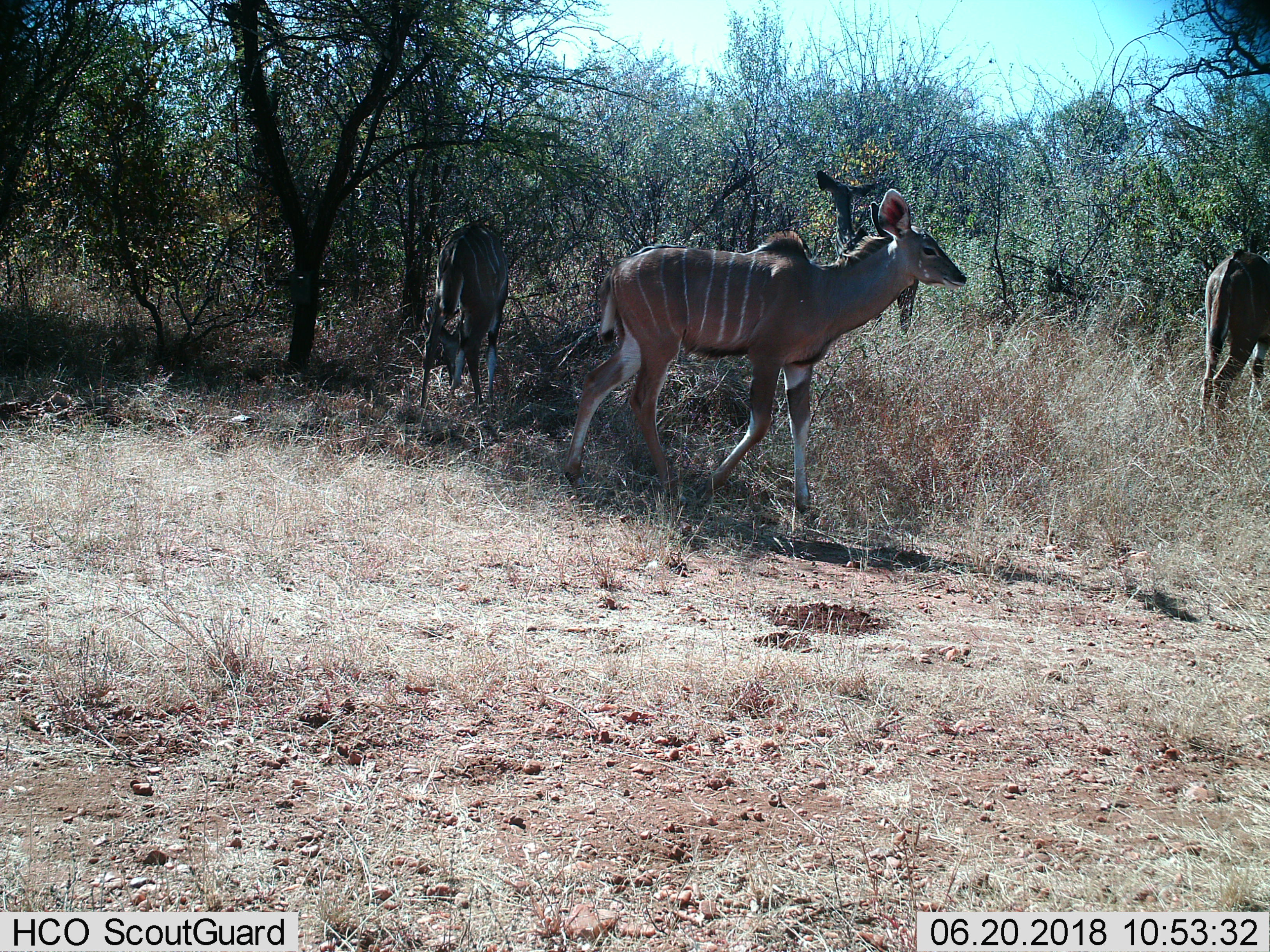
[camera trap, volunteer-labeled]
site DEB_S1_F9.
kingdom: Animalia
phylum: Chordata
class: Mammalia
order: Artiodactyla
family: Bovidae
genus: Tragelaphus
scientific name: Tragelaphus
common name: kudu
Kudu (Tragelaphus), count 4. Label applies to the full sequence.